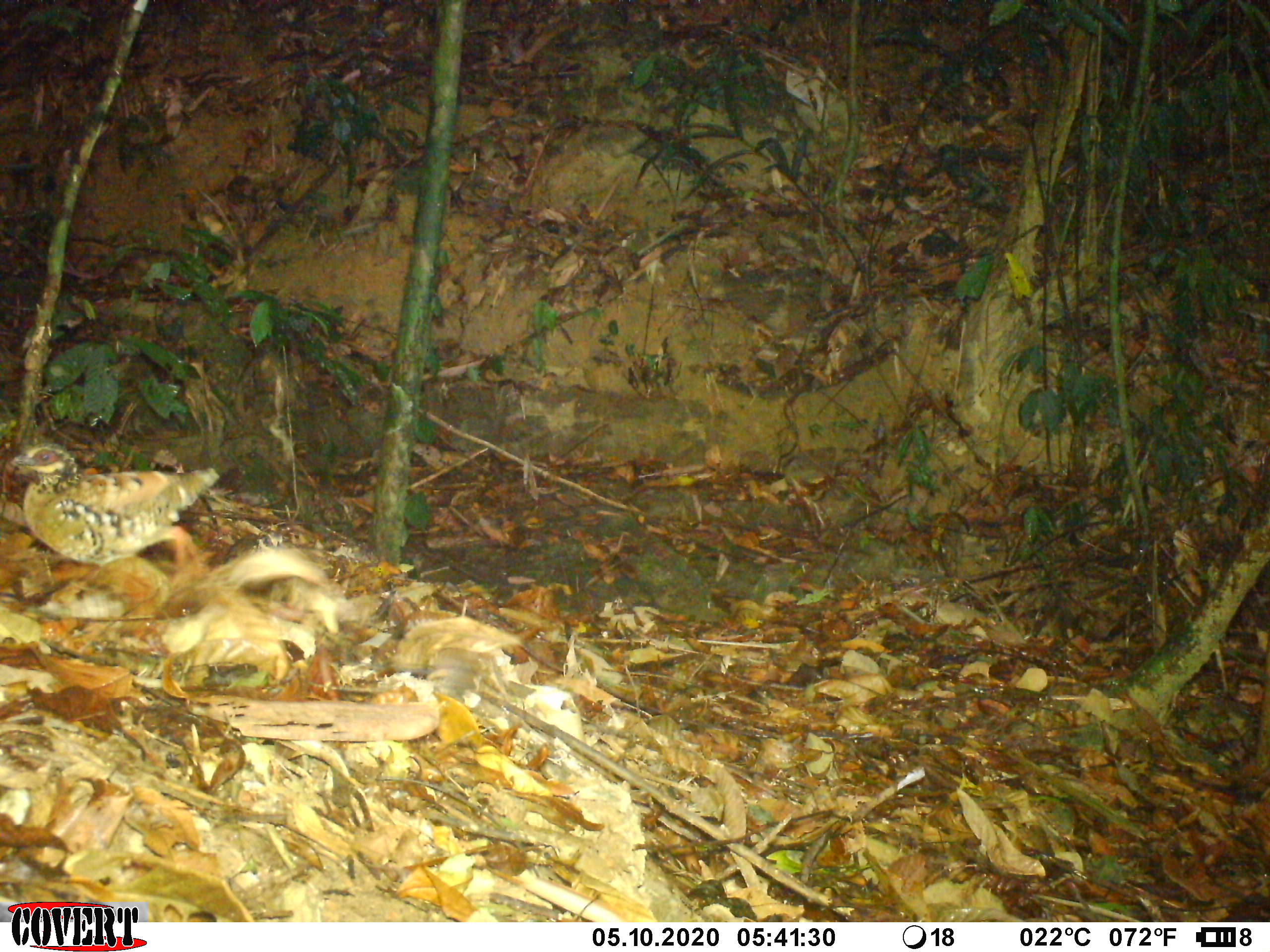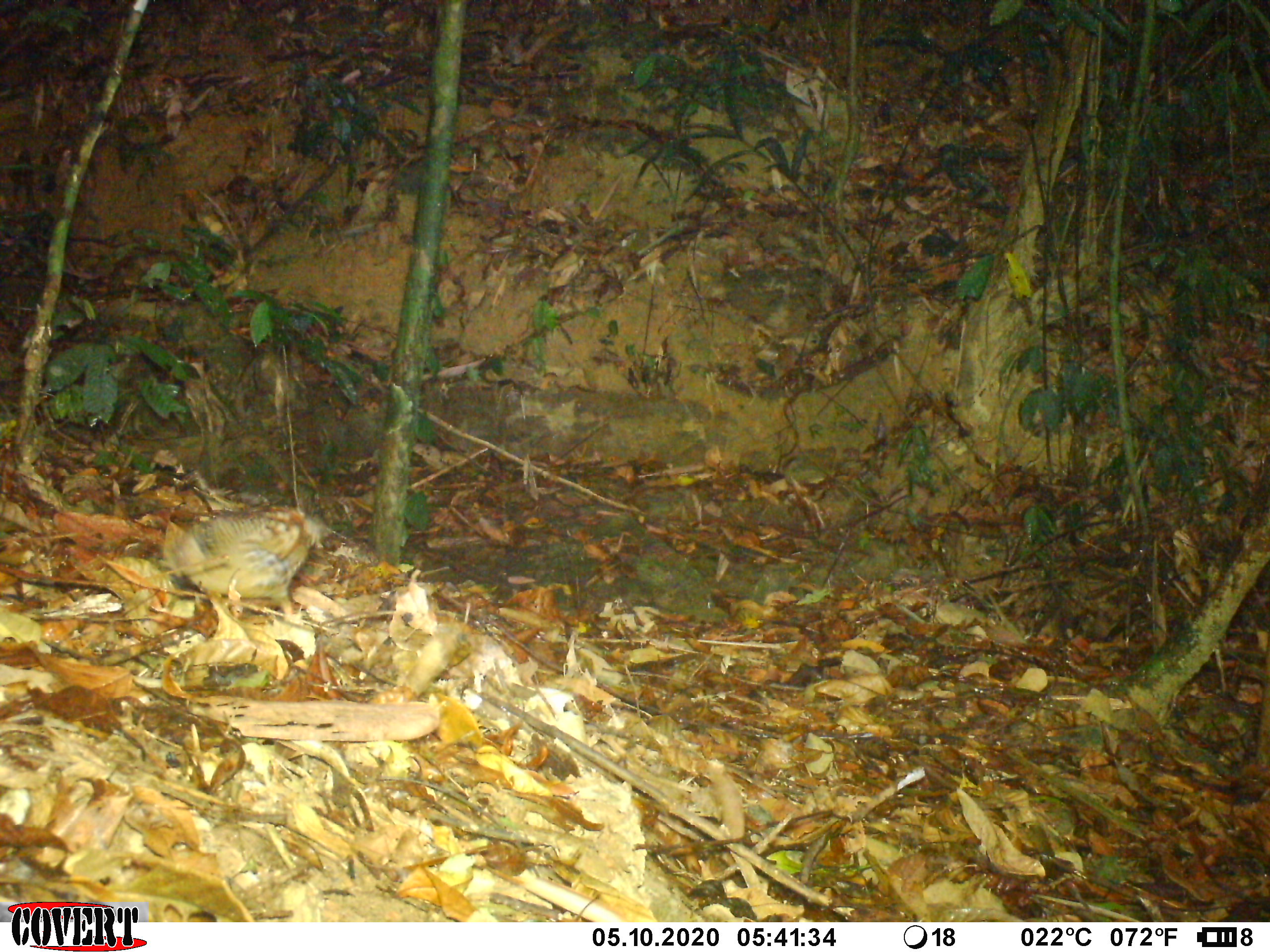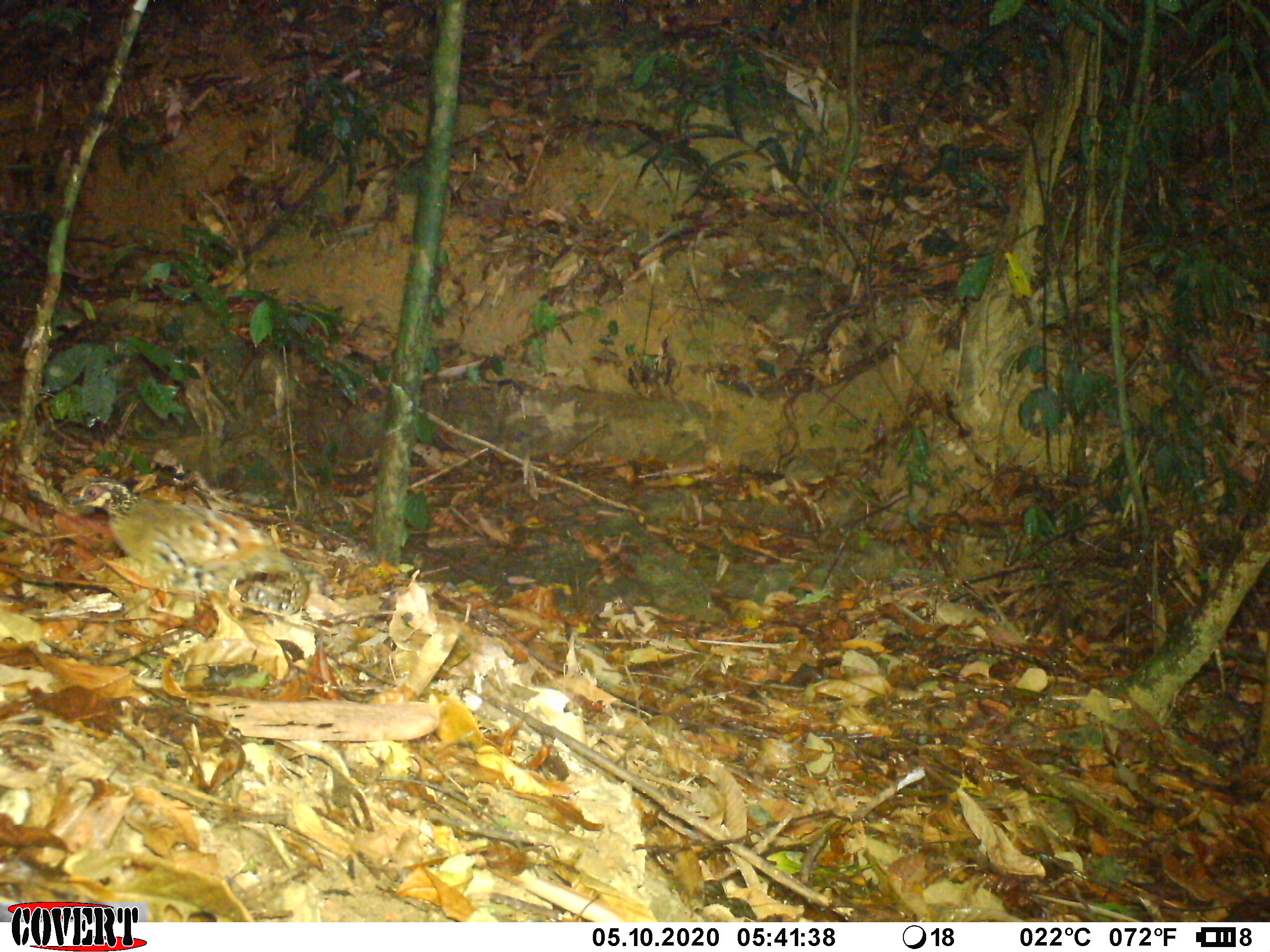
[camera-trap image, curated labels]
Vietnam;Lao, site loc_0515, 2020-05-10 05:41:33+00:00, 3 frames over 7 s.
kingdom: Animalia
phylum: Chordata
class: Aves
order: Galliformes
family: Phasianidae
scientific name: Phasianidae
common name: partridge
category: unidentified partridge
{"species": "unidentified partridge (partridge) (Phasianidae)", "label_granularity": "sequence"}